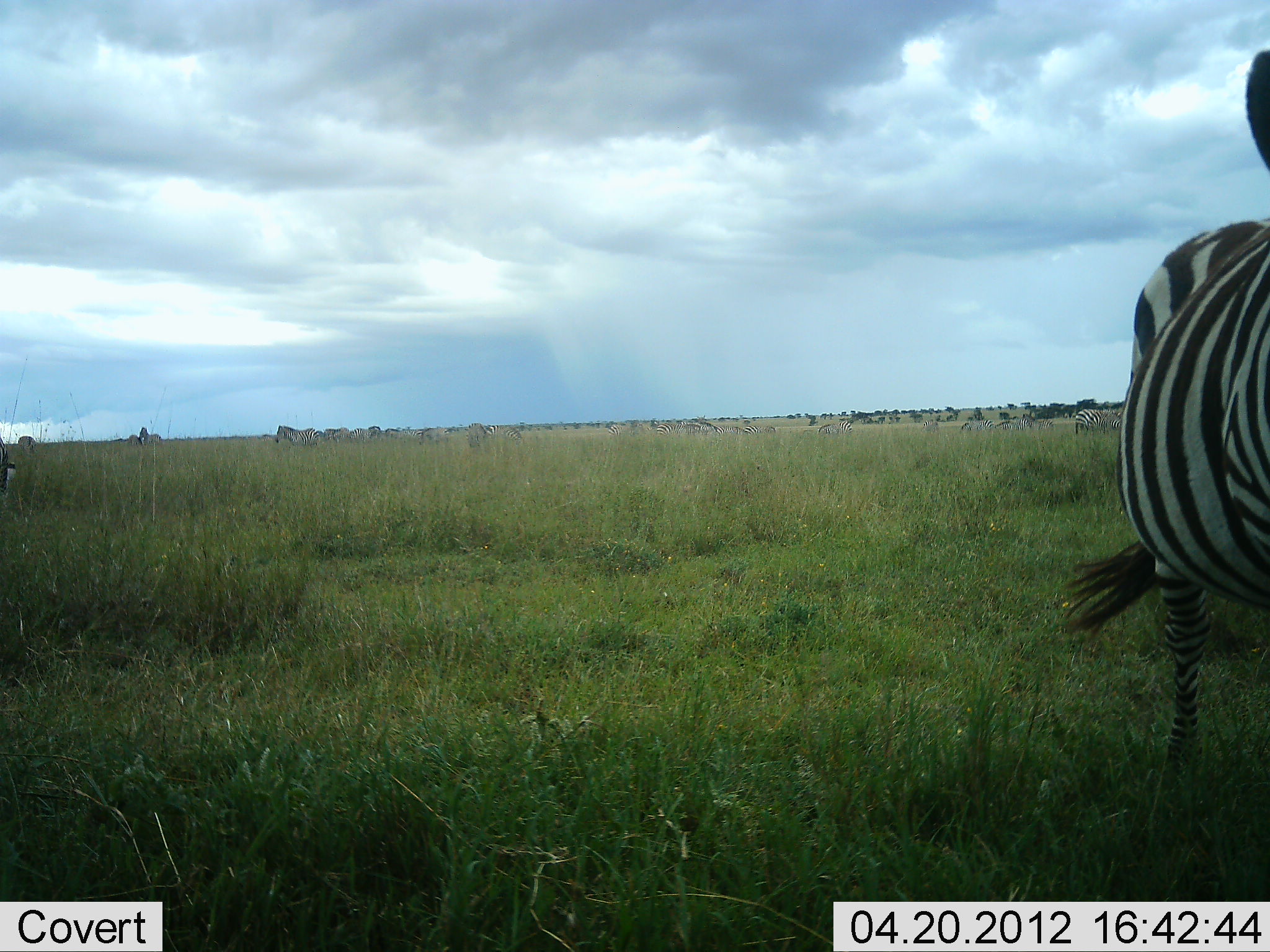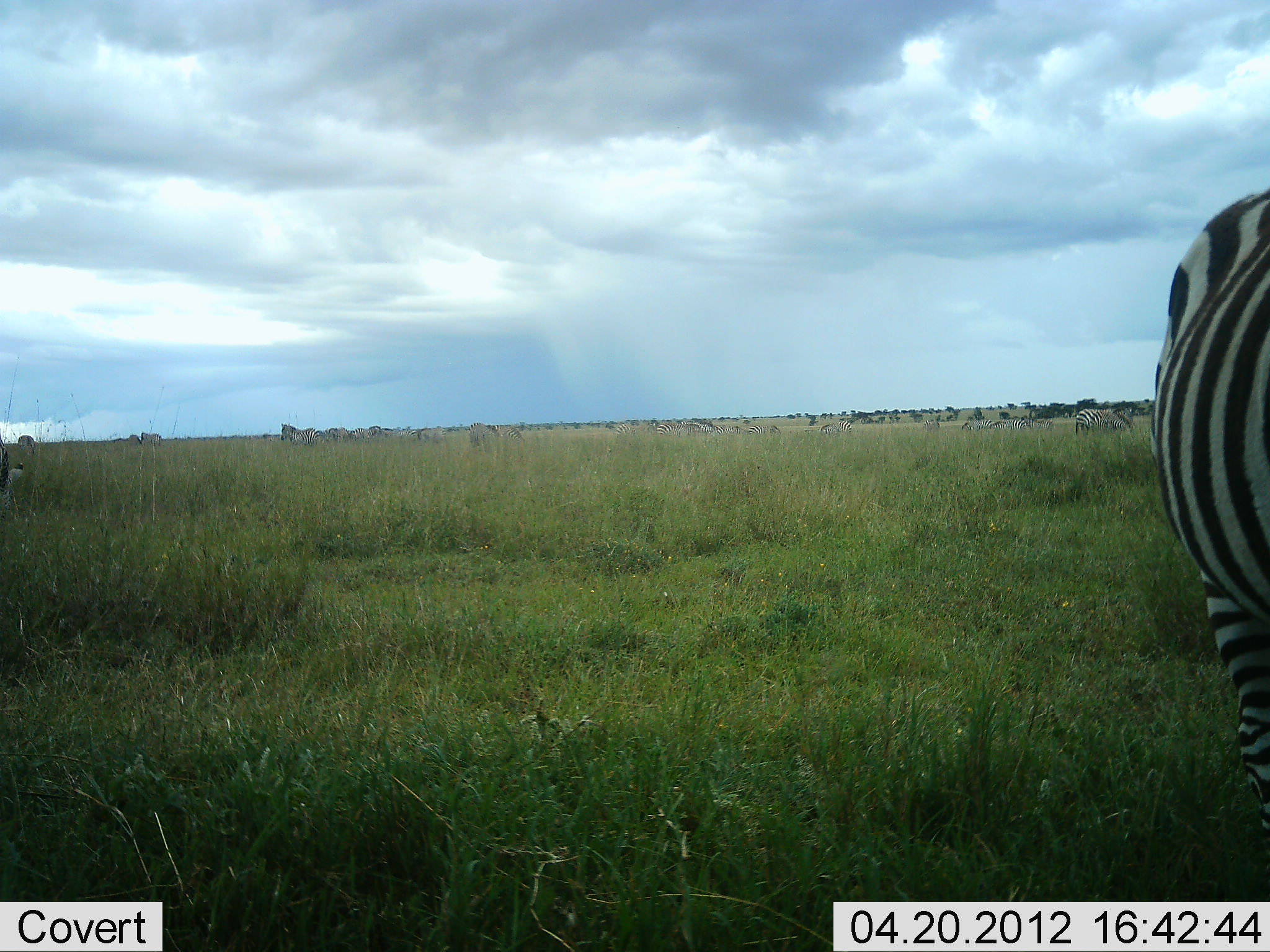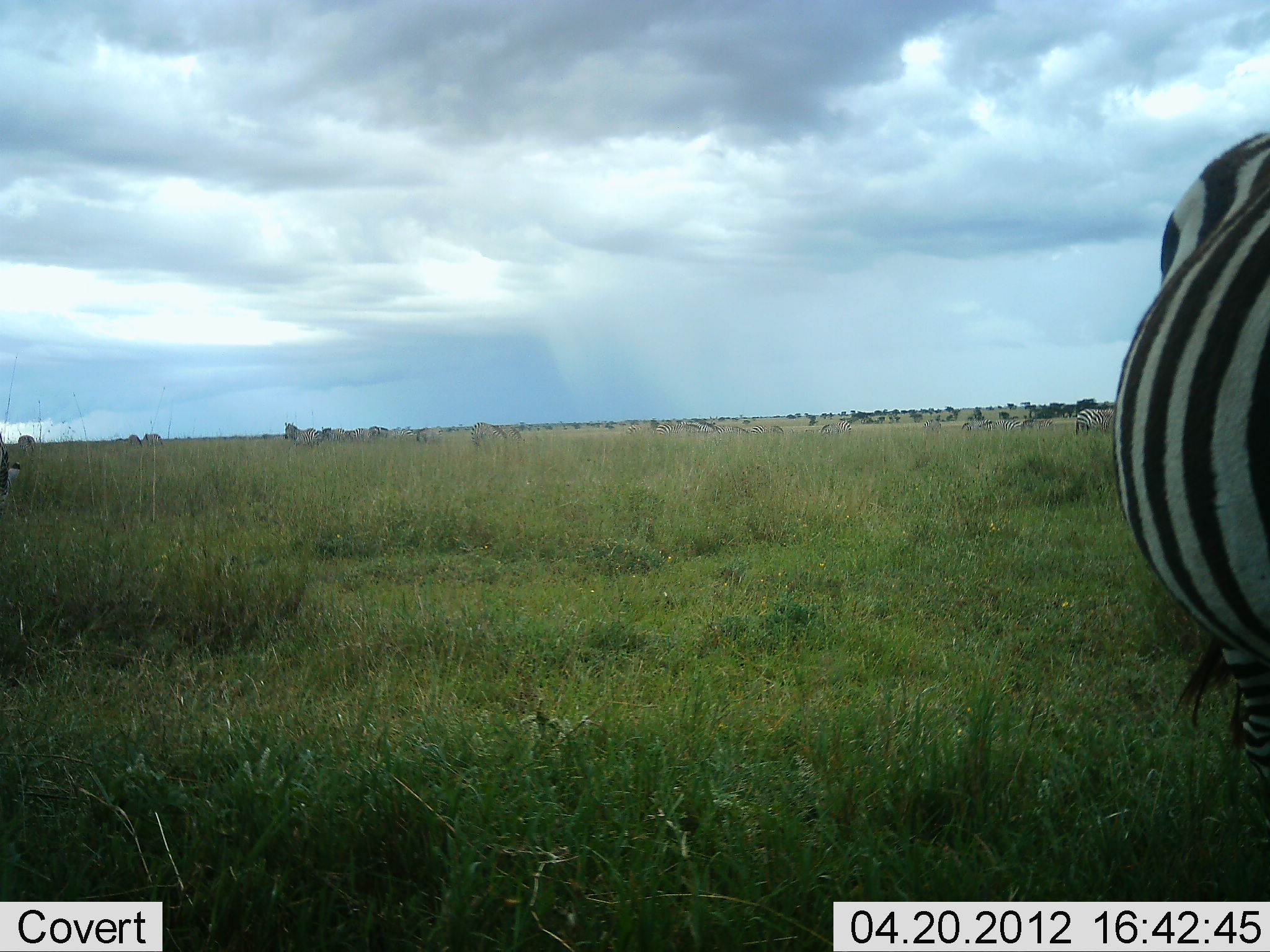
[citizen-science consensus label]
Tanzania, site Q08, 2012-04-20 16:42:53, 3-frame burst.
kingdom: Animalia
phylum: Chordata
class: Mammalia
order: Perissodactyla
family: Equidae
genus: Equus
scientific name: Equus quagga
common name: plains zebra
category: zebra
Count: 8.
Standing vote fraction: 70%.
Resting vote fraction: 0%.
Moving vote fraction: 44%.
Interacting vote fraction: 4%.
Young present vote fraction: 0%.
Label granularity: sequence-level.